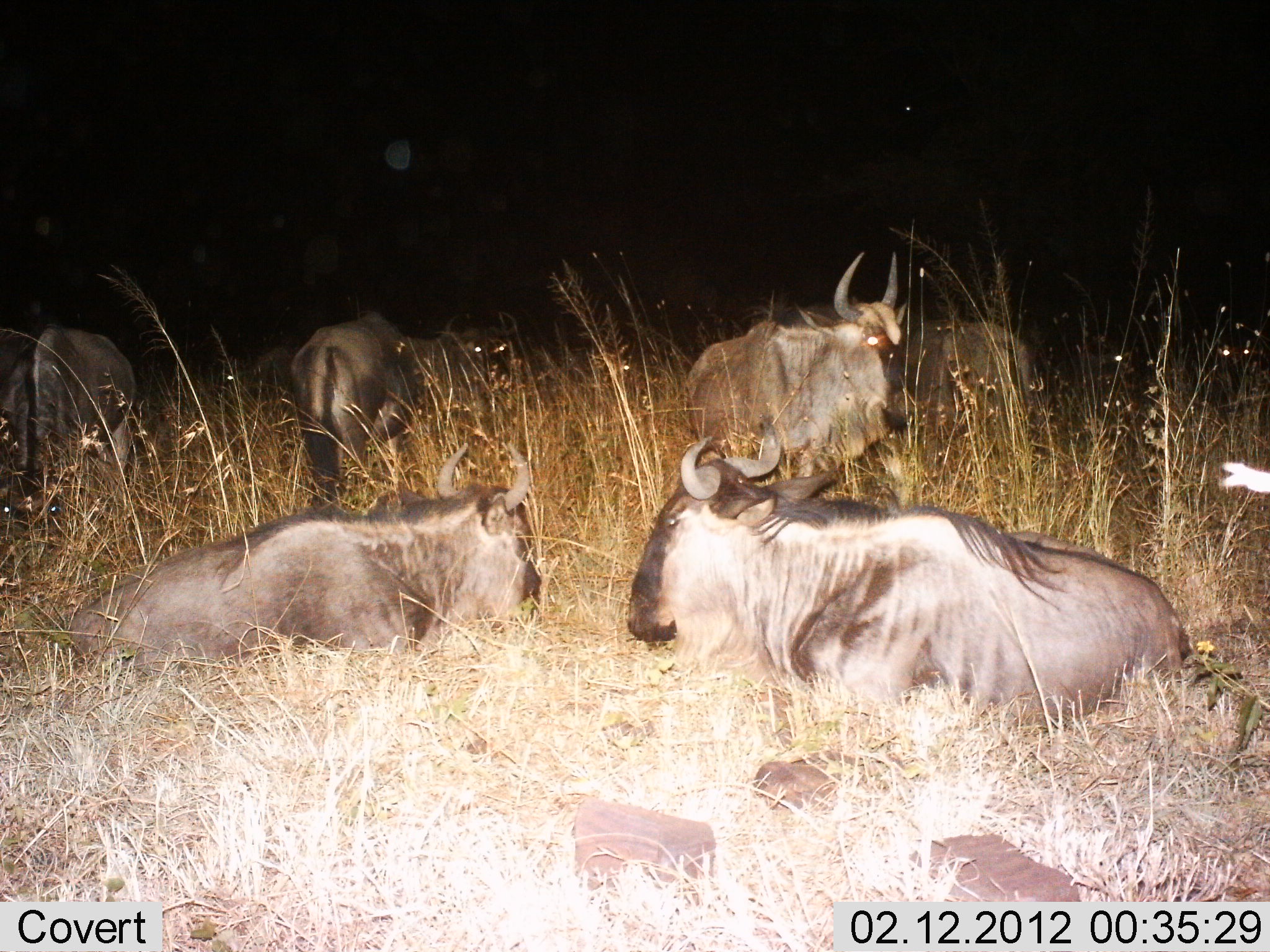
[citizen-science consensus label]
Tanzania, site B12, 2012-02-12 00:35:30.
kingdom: Animalia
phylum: Chordata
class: Mammalia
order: Artiodactyla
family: Bovidae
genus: Connochaetes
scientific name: Connochaetes taurinus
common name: blue wildebeest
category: wildebeest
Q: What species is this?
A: Wildebeest (blue wildebeest) (Connochaetes taurinus).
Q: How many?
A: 7.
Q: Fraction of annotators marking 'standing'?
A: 67%.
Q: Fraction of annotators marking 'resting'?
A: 100%.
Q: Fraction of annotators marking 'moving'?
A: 0%.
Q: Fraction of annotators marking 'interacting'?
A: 0%.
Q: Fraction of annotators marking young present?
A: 6%.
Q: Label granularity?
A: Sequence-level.